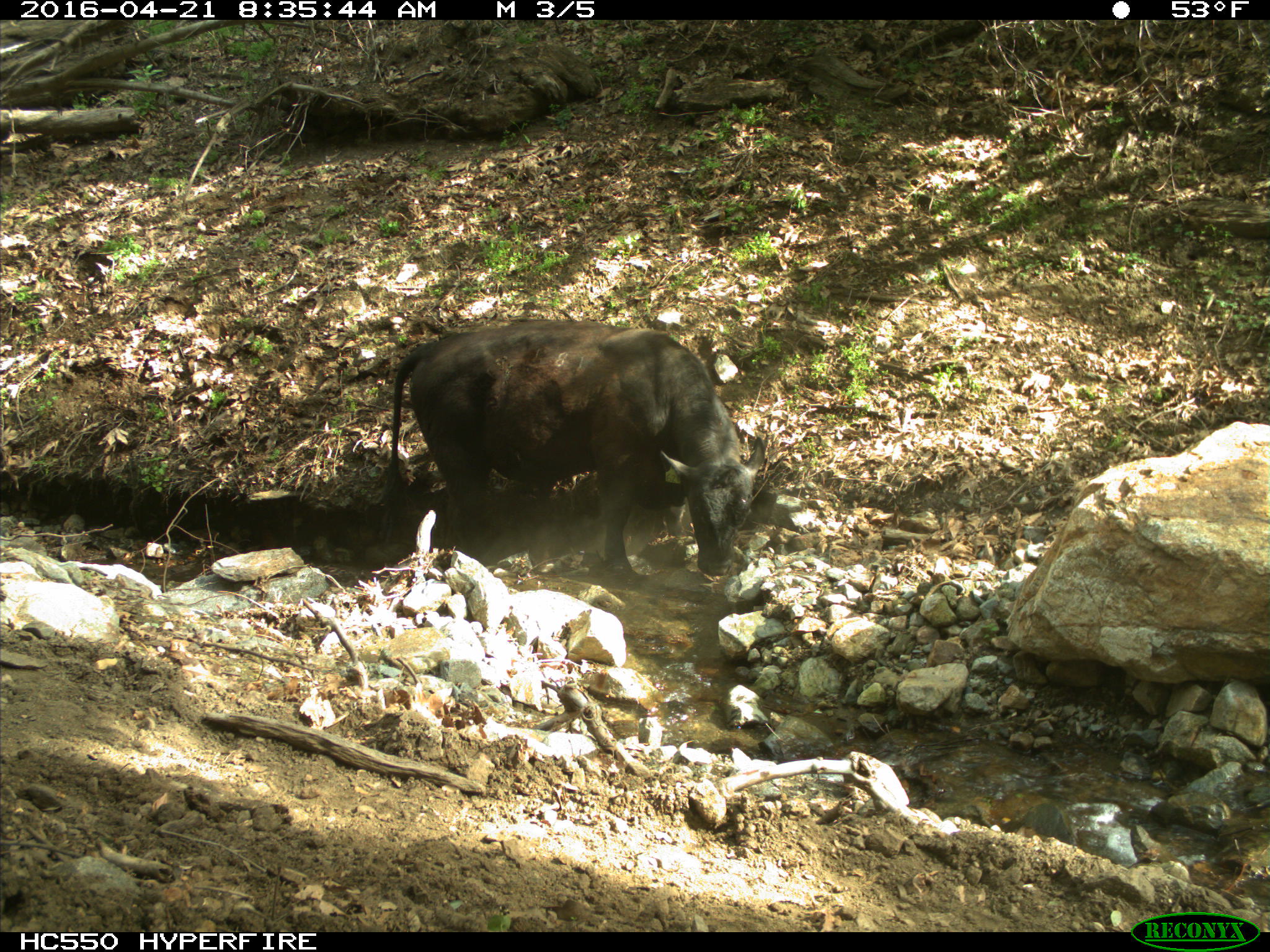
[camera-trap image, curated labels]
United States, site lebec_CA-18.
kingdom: Animalia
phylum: Chordata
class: Mammalia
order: Artiodactyla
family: Bovidae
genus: Bos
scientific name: Bos taurus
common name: domestic cow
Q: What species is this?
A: Bos taurus (domestic cow).